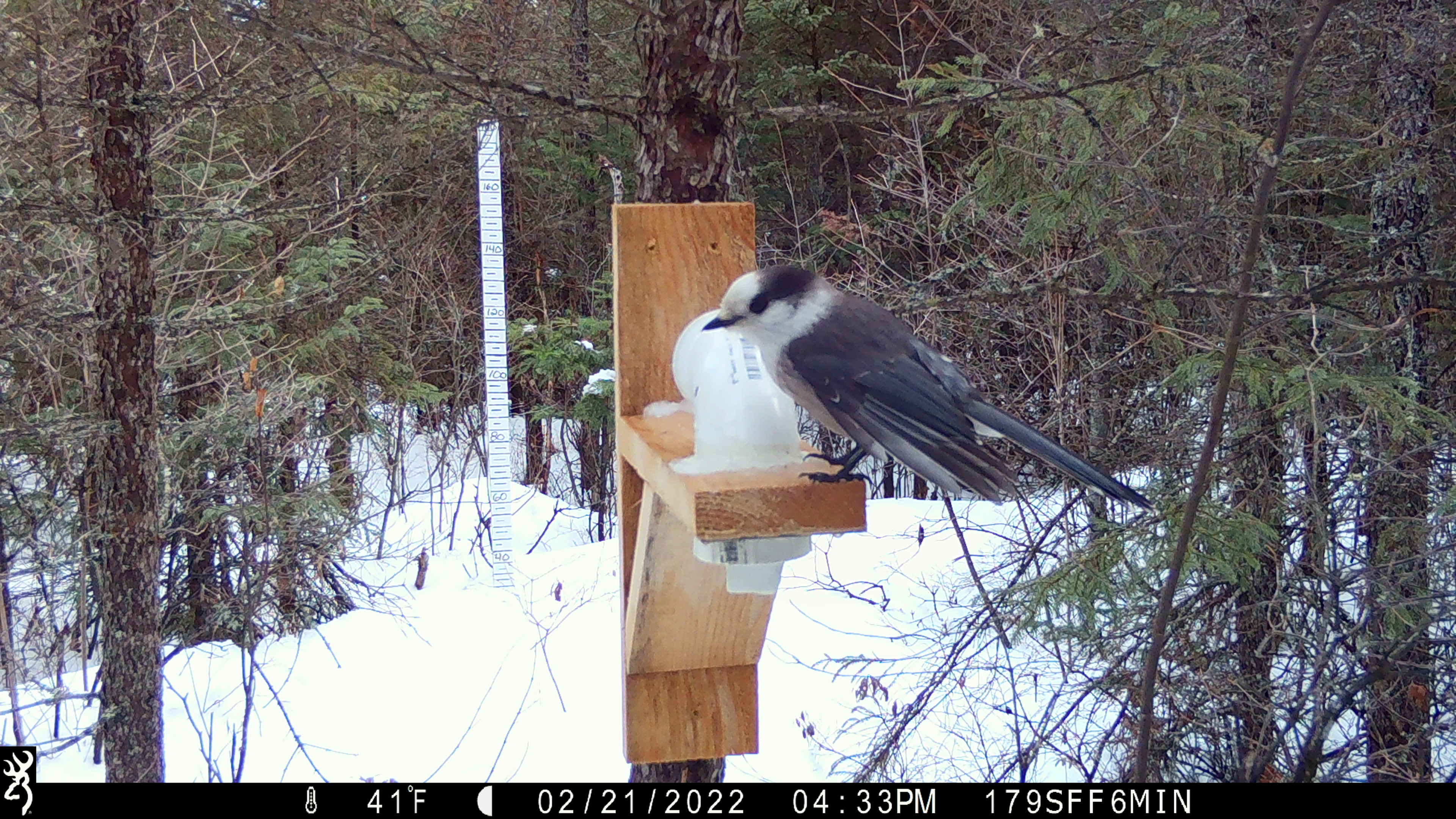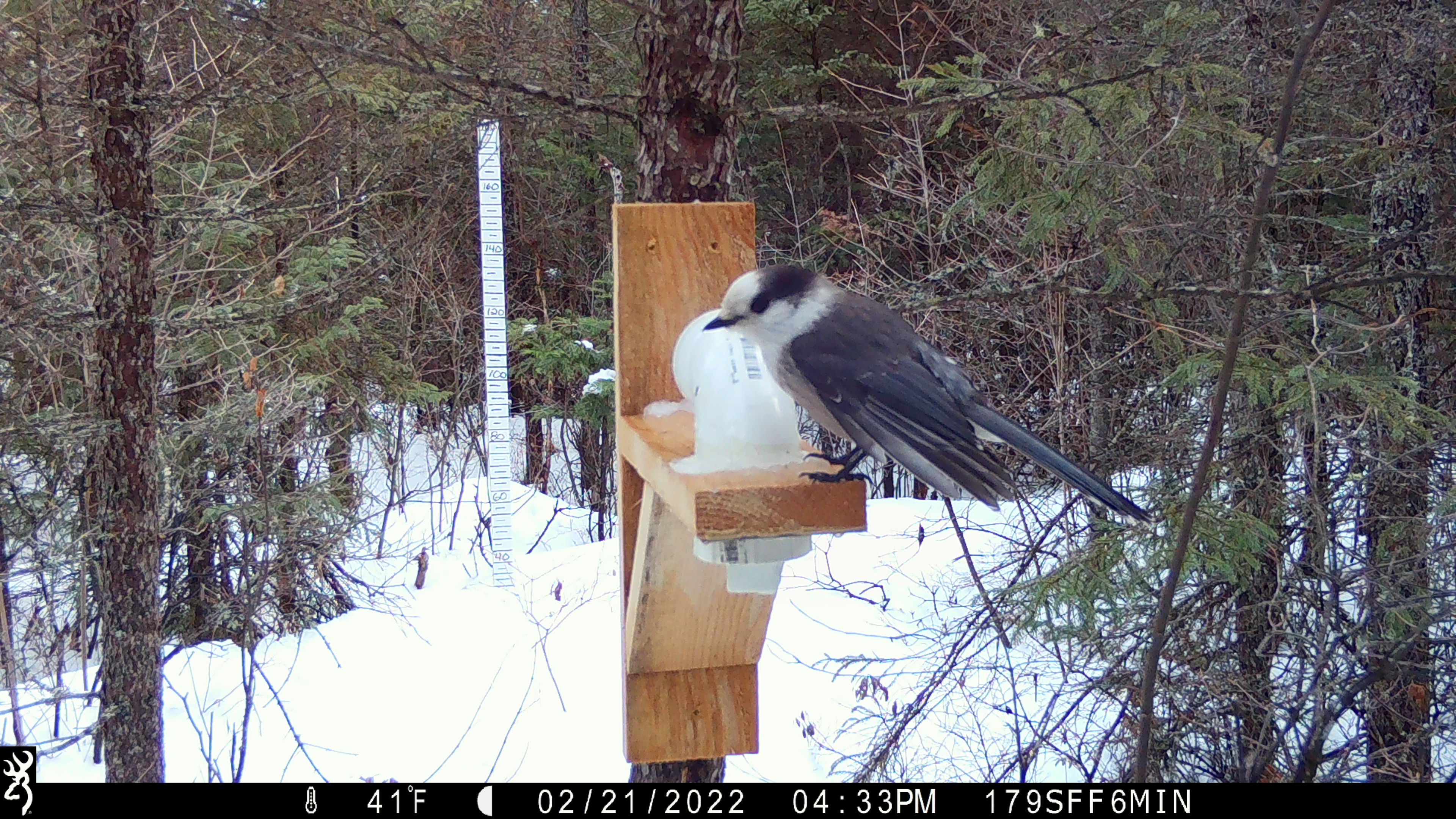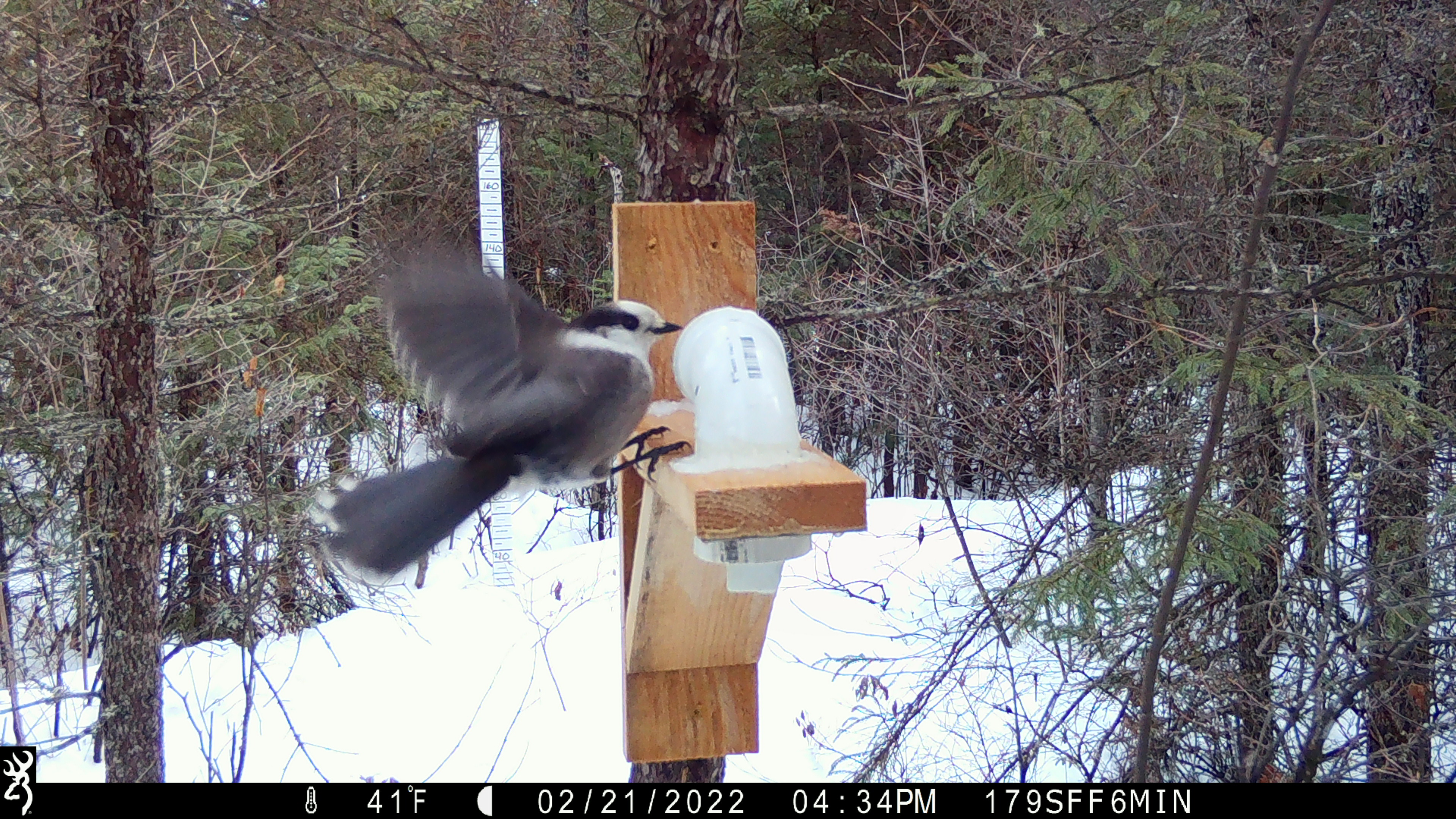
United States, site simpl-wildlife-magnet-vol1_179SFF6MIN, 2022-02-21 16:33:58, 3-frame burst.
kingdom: Animalia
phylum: Chordata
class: Aves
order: Passeriformes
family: Corvidae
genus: Perisoreus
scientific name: Perisoreus canadensis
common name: canada jay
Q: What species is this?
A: Canada jay (Perisoreus canadensis).